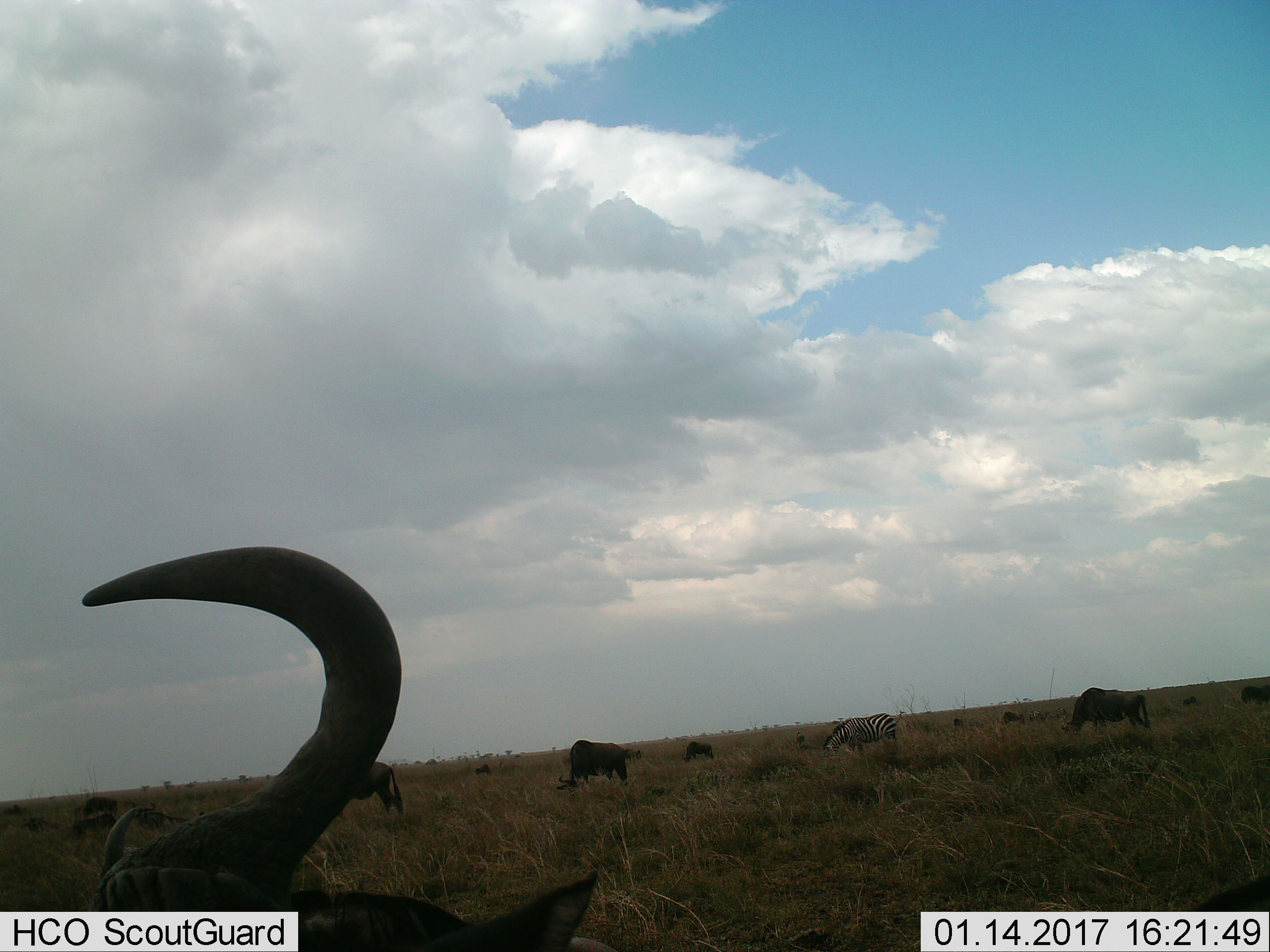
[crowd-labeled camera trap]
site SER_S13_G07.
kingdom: Animalia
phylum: Chordata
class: Mammalia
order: Artiodactyla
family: Bovidae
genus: Connochaetes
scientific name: Connochaetes taurinus taurinus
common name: blue wildebeest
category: wildebeestblue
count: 8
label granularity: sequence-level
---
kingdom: Animalia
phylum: Chordata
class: Mammalia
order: Perissodactyla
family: Equidae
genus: Equus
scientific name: Equus quagga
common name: plains zebra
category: zebraplains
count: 1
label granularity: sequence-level